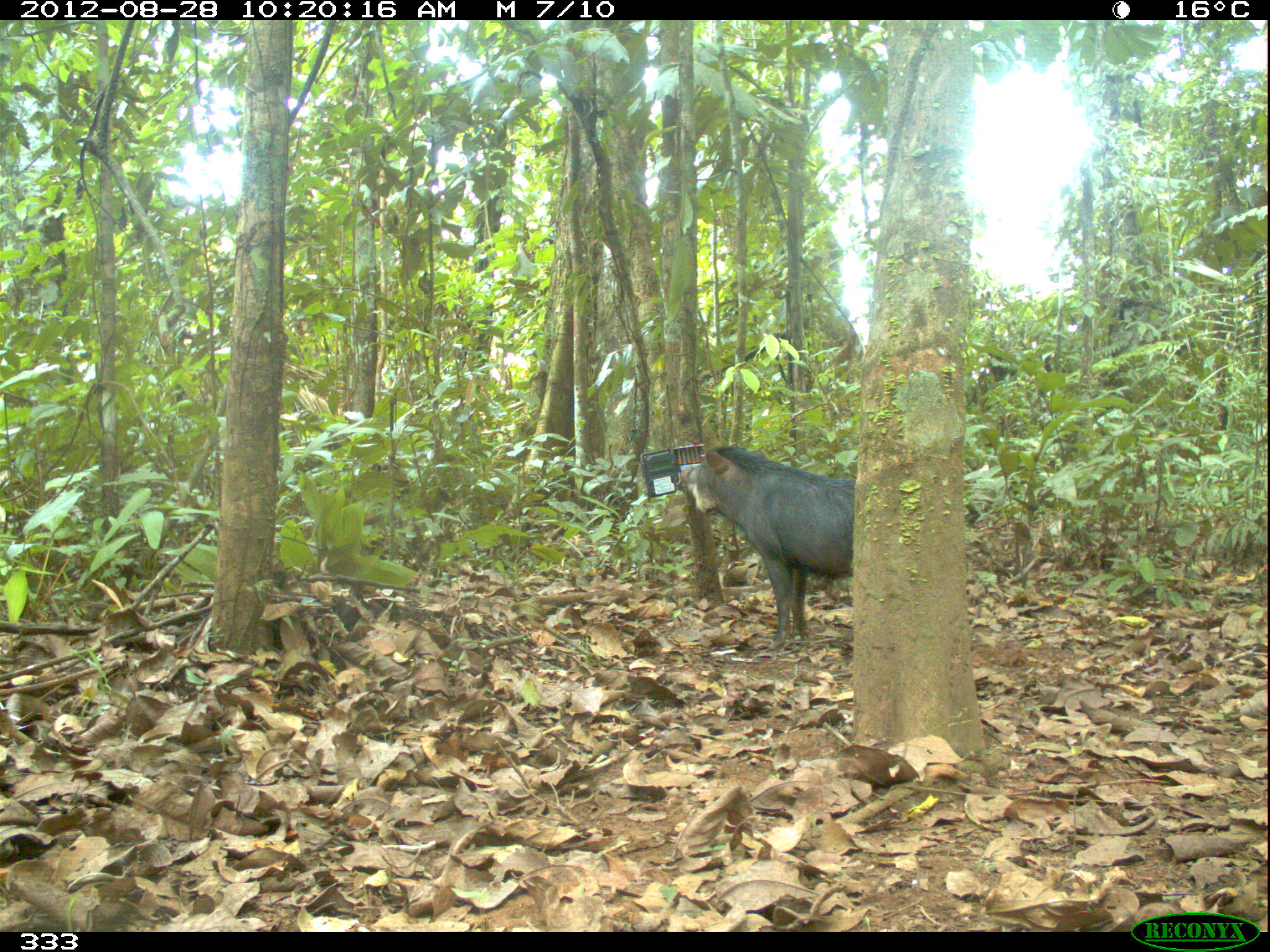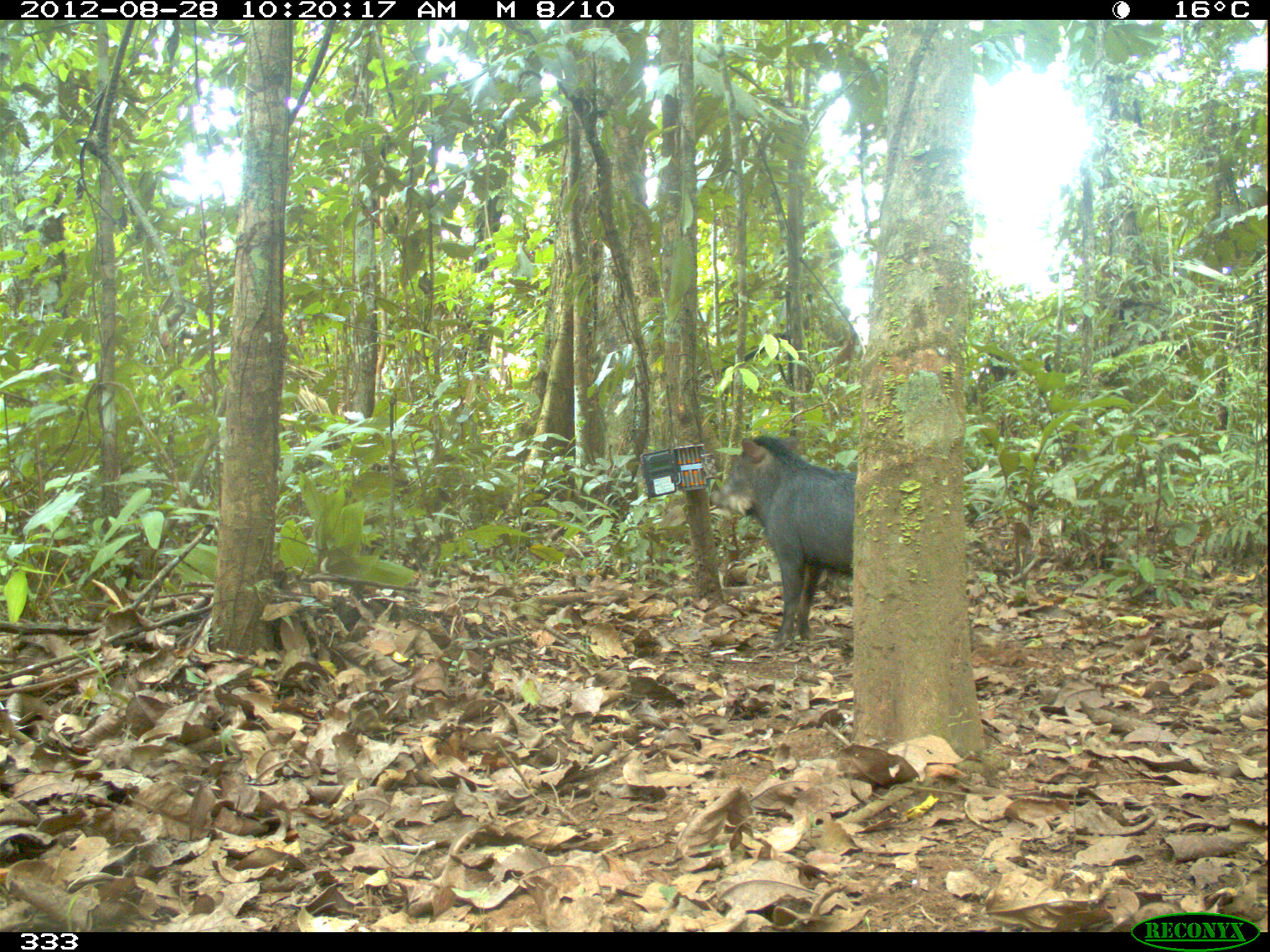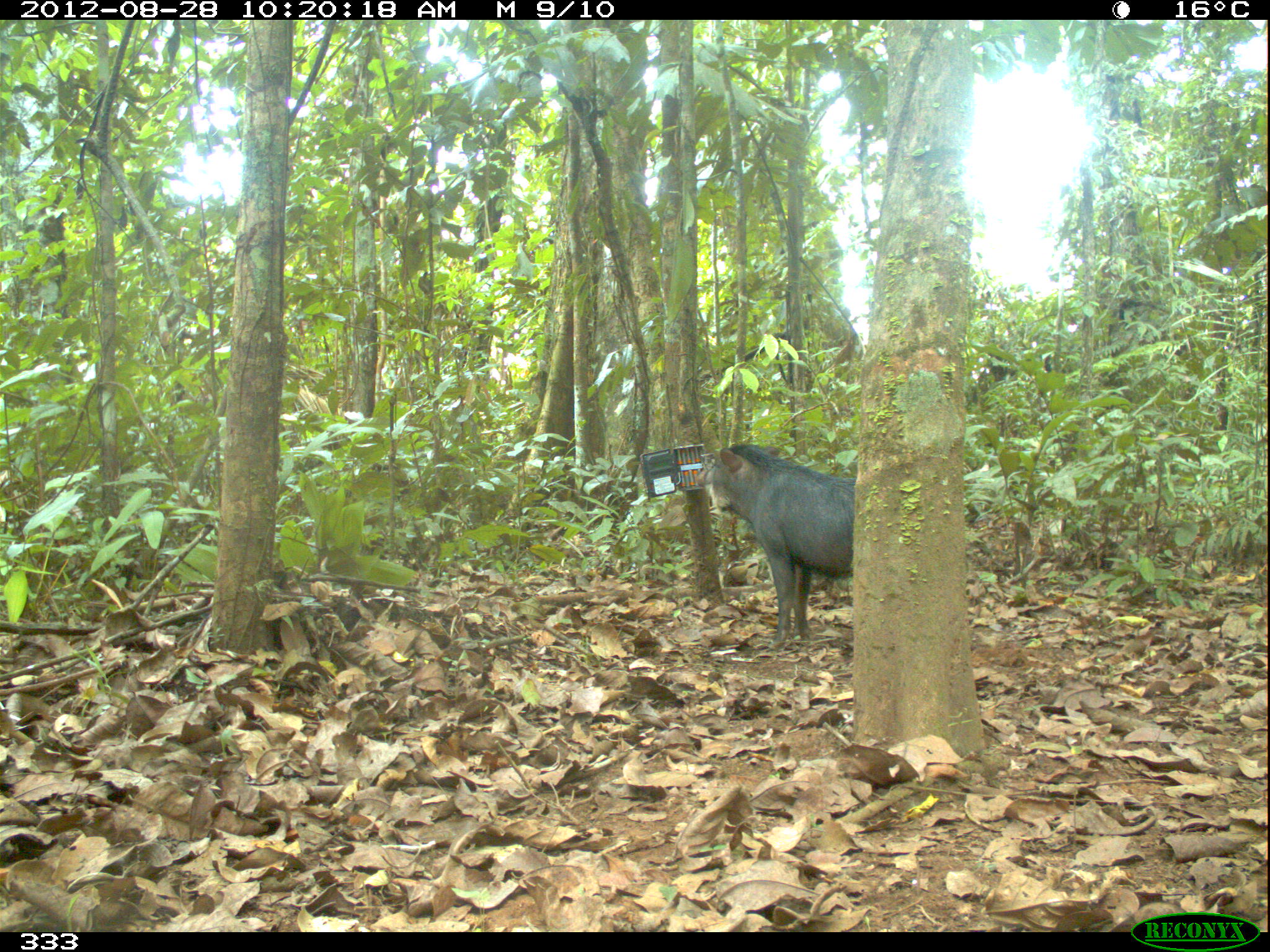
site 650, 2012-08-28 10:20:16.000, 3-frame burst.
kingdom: Animalia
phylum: Chordata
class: Mammalia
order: Artiodactyla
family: Tayassuidae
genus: Tayassu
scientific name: Tayassu pecari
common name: white-lipped peccary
Tayassu pecari (white-lipped peccary).